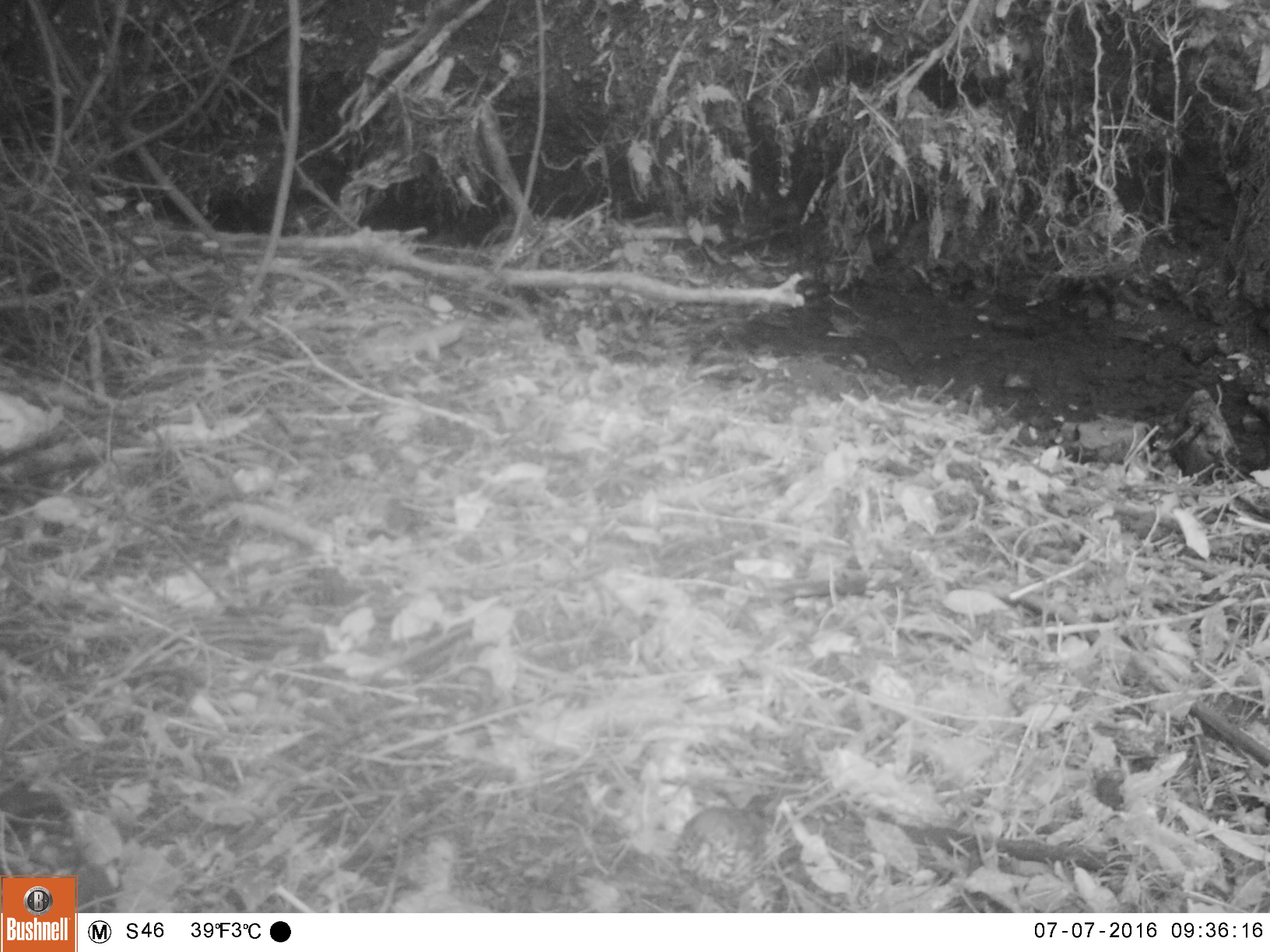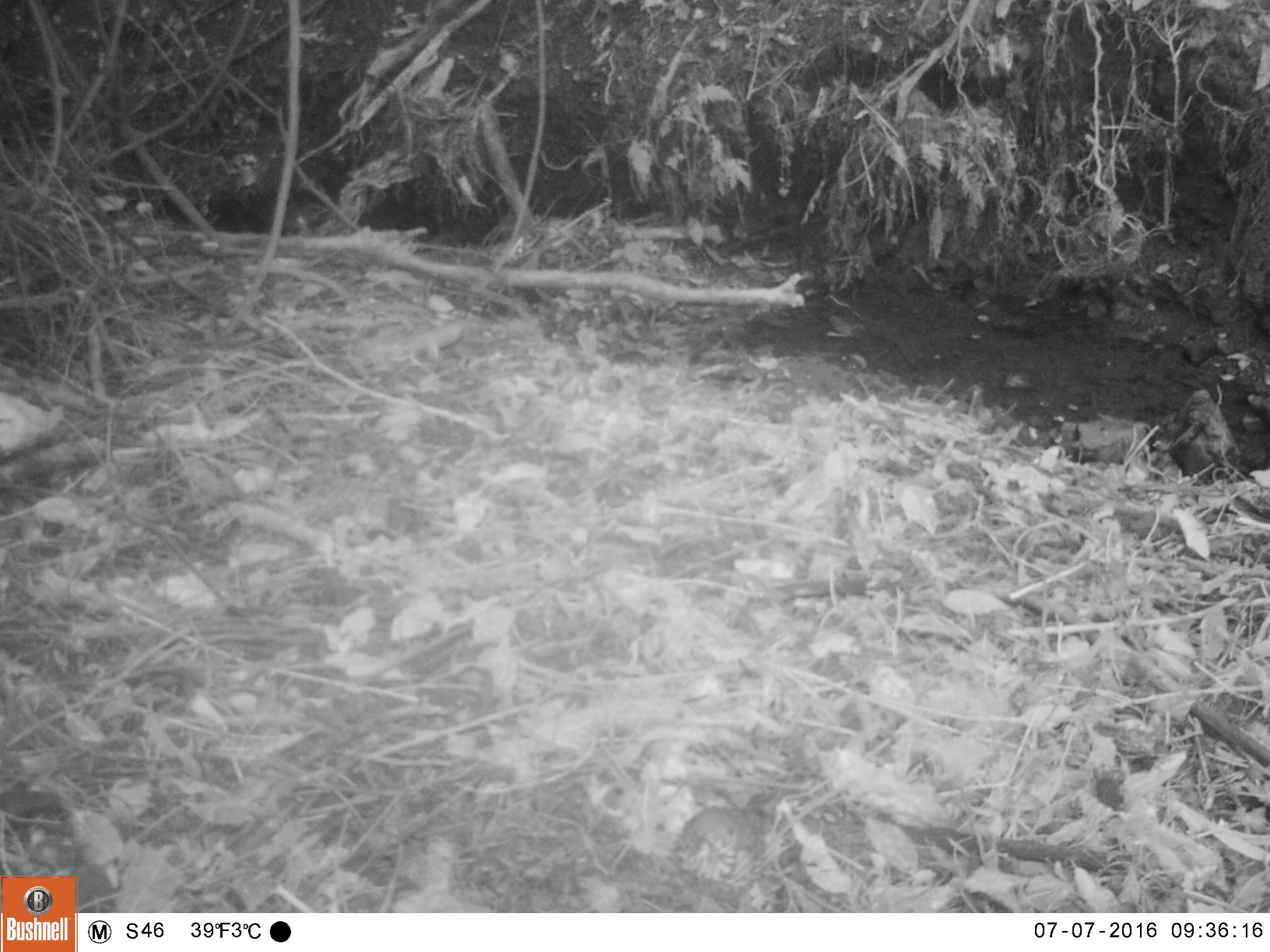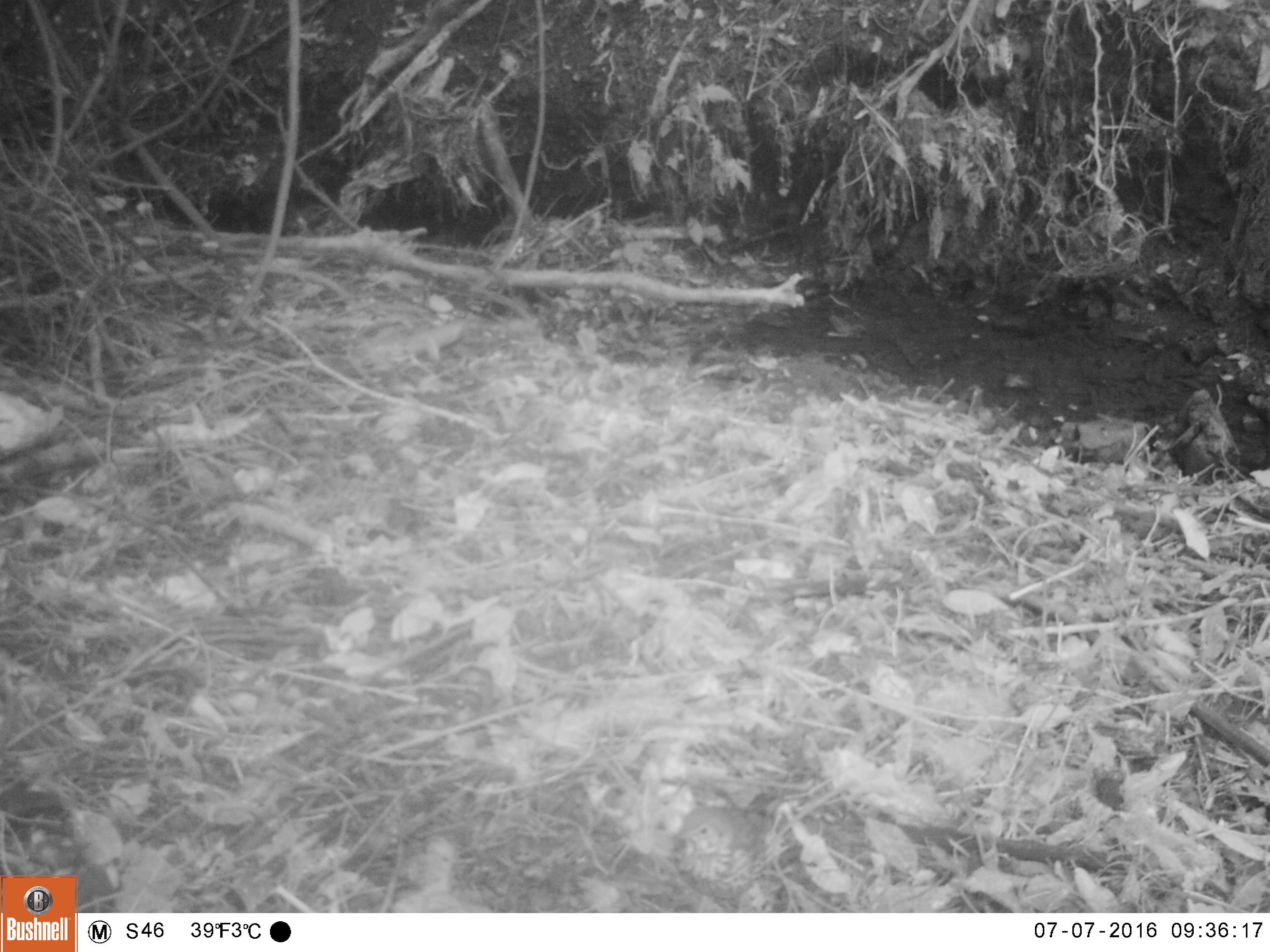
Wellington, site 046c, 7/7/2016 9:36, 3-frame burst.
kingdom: Animalia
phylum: Chordata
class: Aves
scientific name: Aves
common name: bird